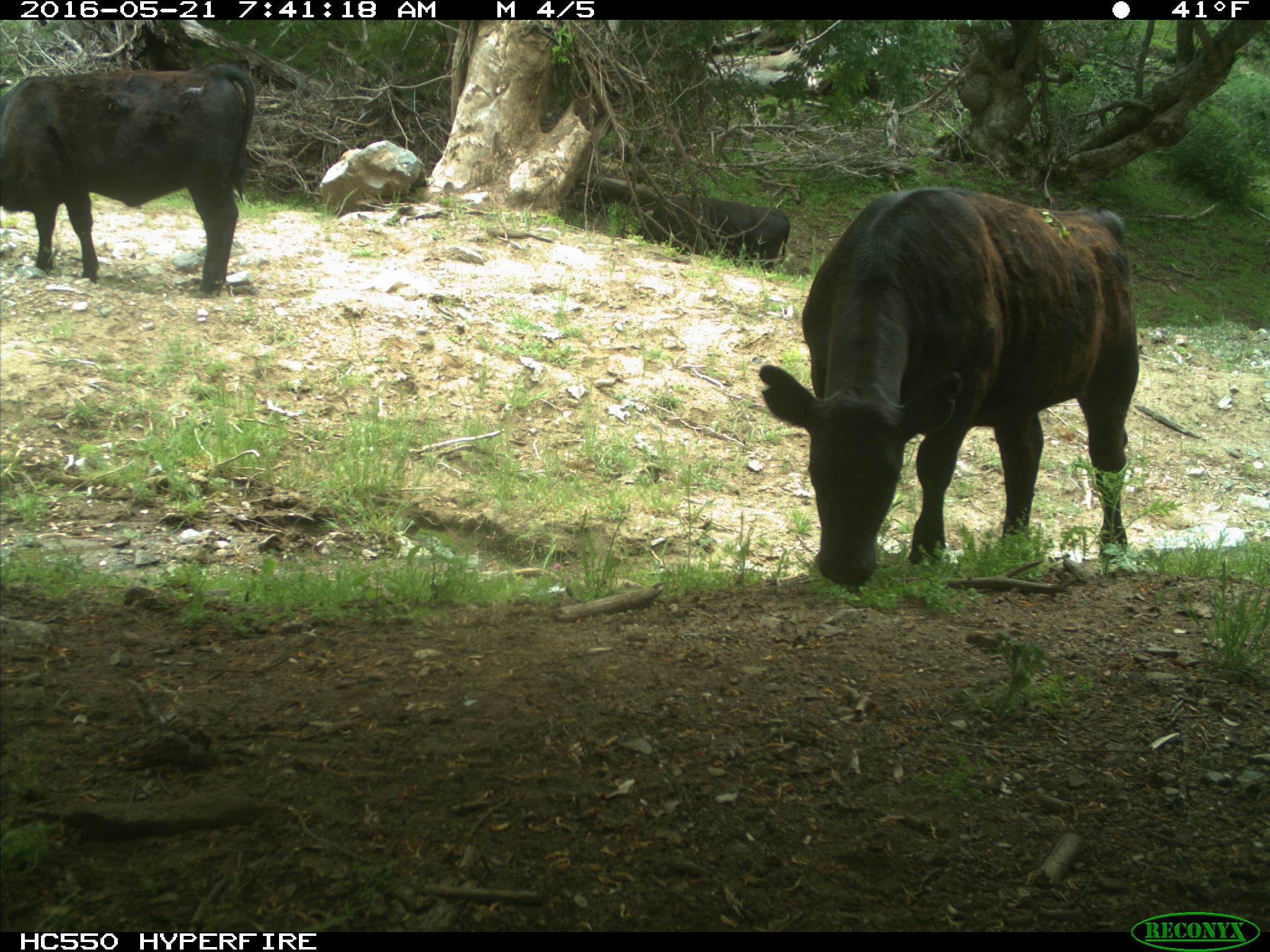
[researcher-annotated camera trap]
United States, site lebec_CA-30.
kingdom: Animalia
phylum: Chordata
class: Mammalia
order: Artiodactyla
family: Bovidae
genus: Bos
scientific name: Bos taurus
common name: domestic cow